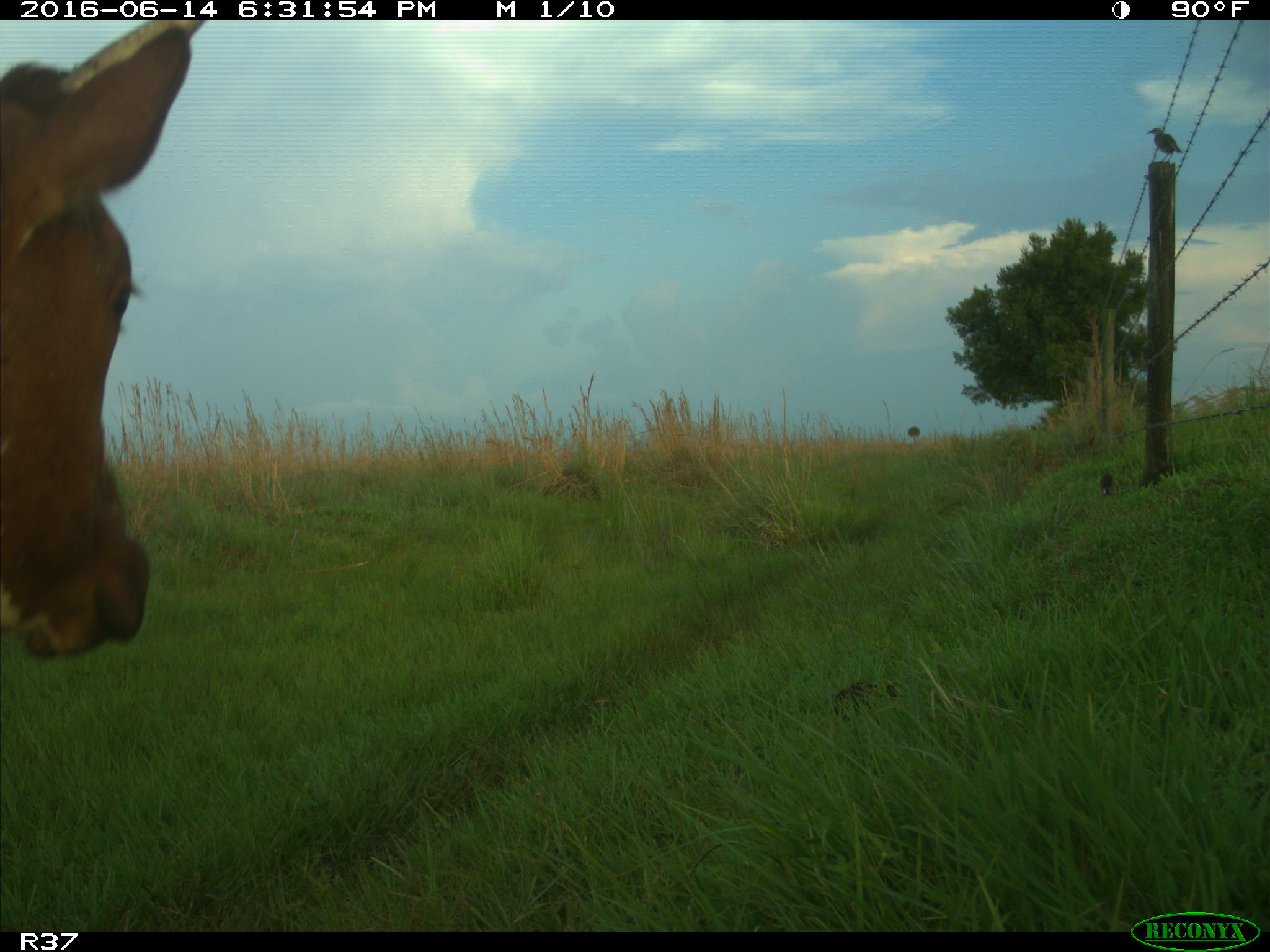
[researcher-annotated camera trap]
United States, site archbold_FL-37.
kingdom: Animalia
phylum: Chordata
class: Mammalia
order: Artiodactyla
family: Bovidae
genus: Bos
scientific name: Bos taurus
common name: domestic cow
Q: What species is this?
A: Bos taurus (domestic cow).